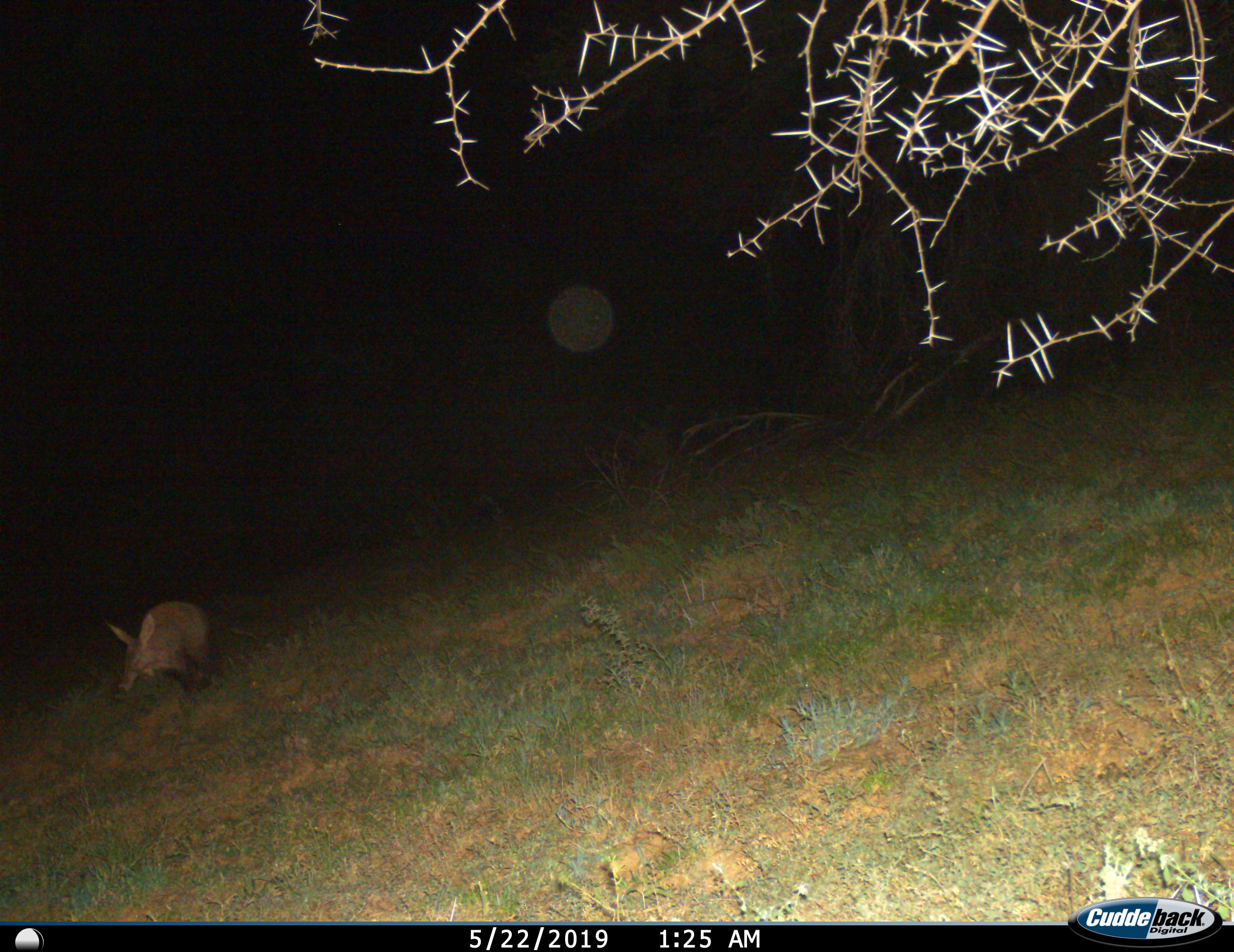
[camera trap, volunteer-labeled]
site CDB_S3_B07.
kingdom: Animalia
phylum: Chordata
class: Mammalia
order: Tubulidentata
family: Orycteropodidae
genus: Orycteropus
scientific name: Orycteropus afer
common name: aardvark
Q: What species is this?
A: Aardvark (Orycteropus afer).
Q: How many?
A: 1.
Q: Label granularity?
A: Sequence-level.